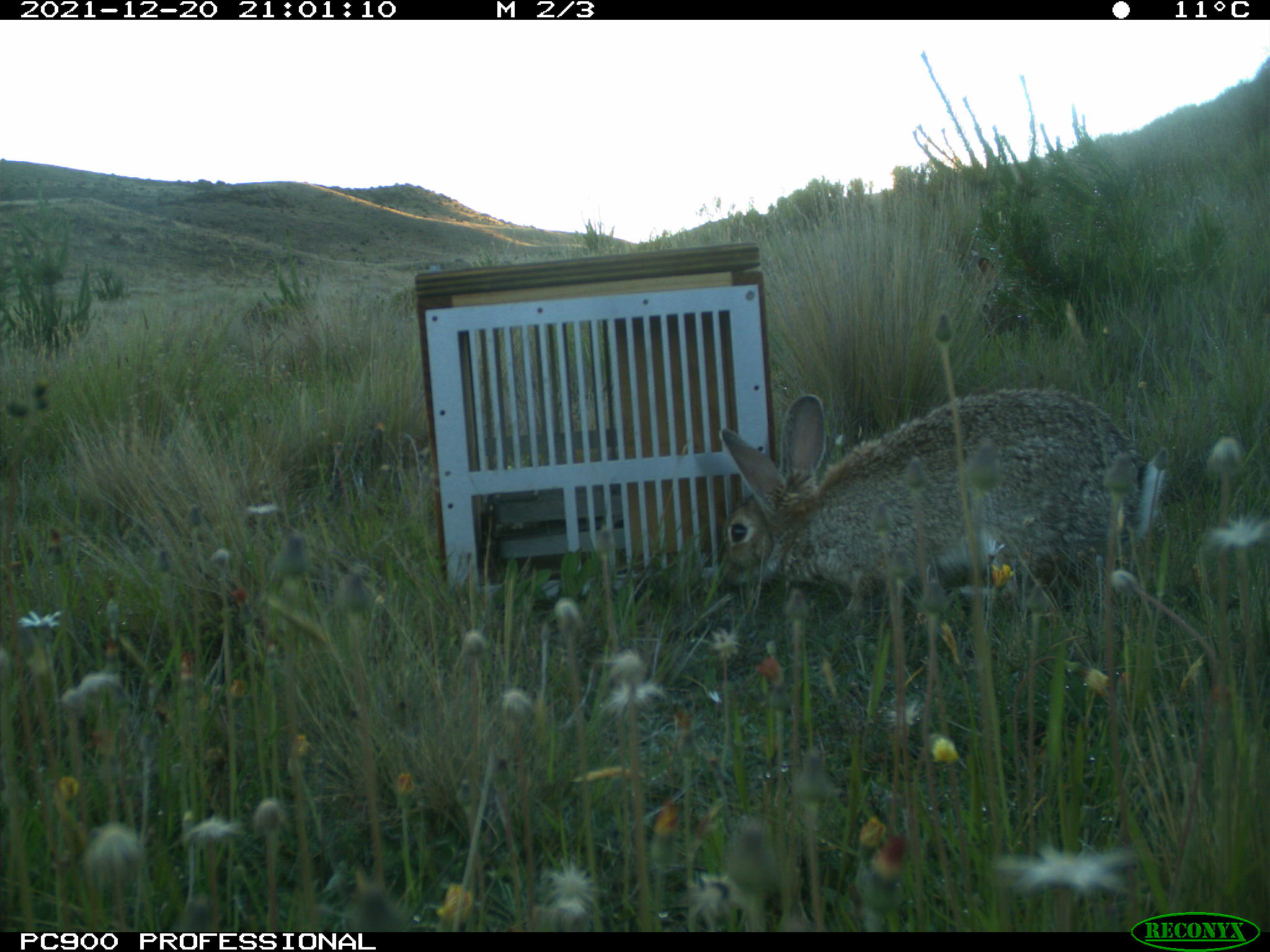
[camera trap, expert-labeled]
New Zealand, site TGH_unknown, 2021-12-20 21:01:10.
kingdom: Animalia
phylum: Chordata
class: Mammalia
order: Lagomorpha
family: Leporidae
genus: Oryctolagus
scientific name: Oryctolagus cuniculus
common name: european rabbit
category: rabbit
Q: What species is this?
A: Rabbit (european rabbit) (Oryctolagus cuniculus).